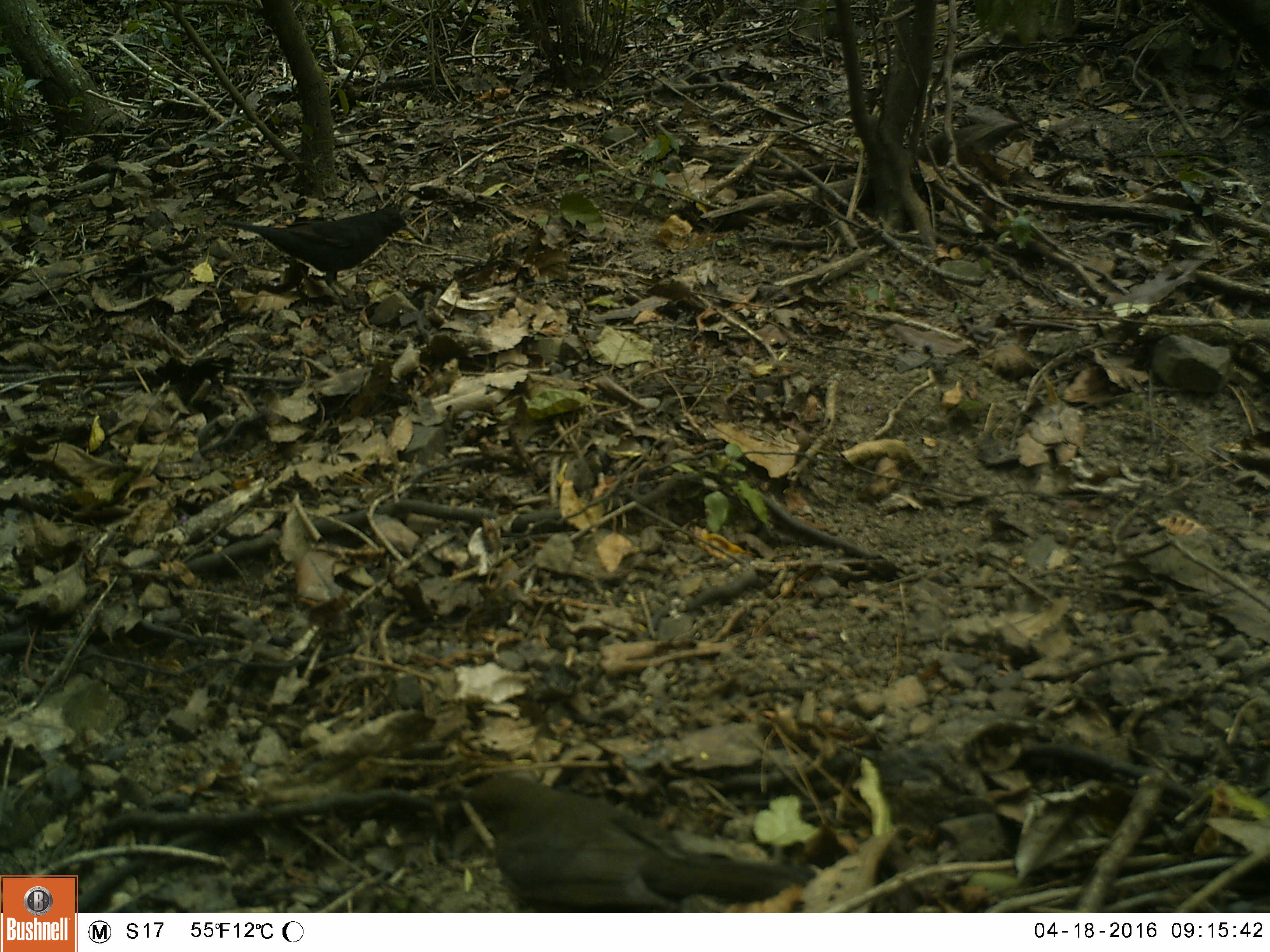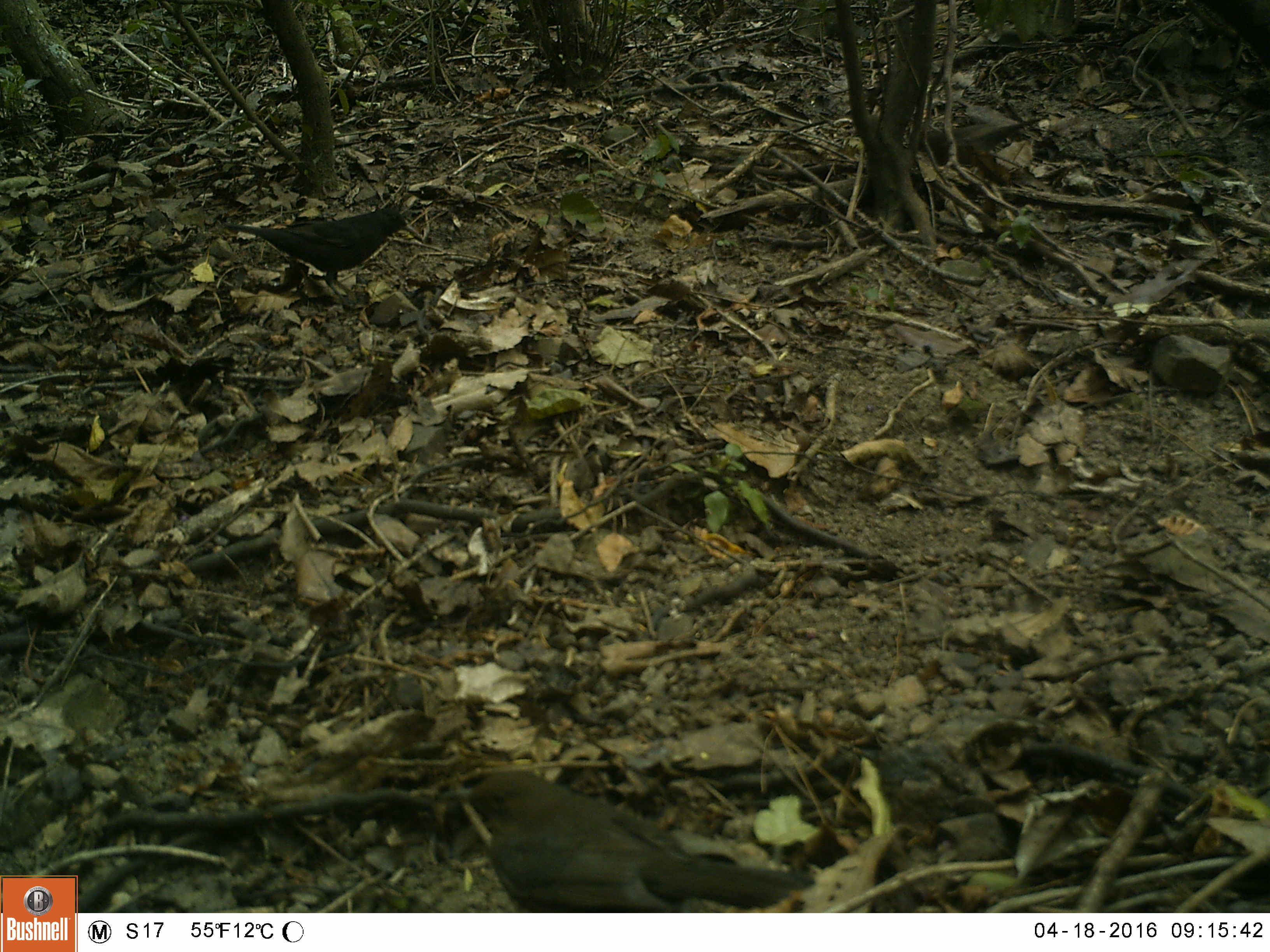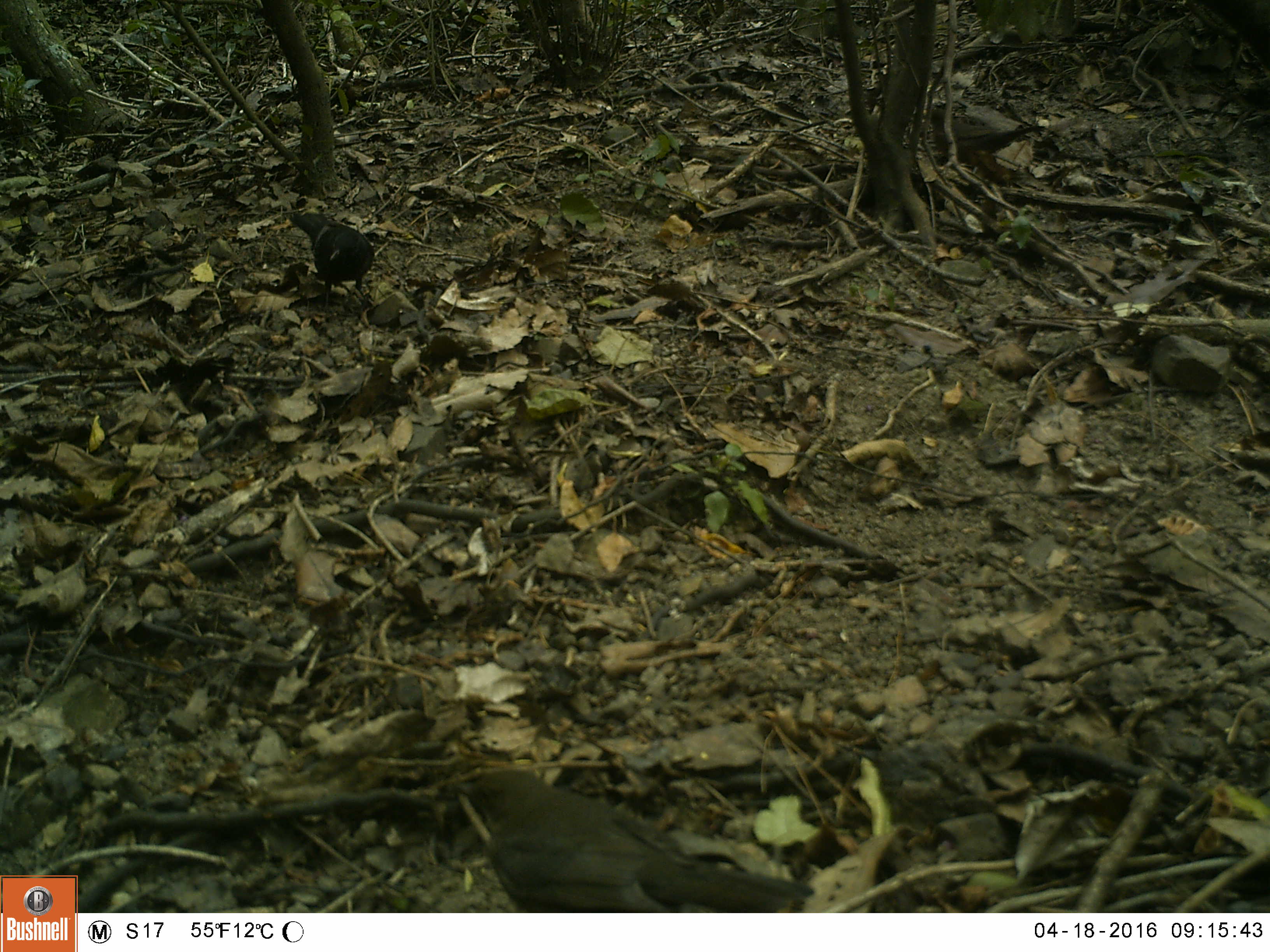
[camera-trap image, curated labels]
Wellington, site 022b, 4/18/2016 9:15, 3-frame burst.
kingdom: Animalia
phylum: Chordata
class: Aves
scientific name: Aves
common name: bird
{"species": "bird (Aves)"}